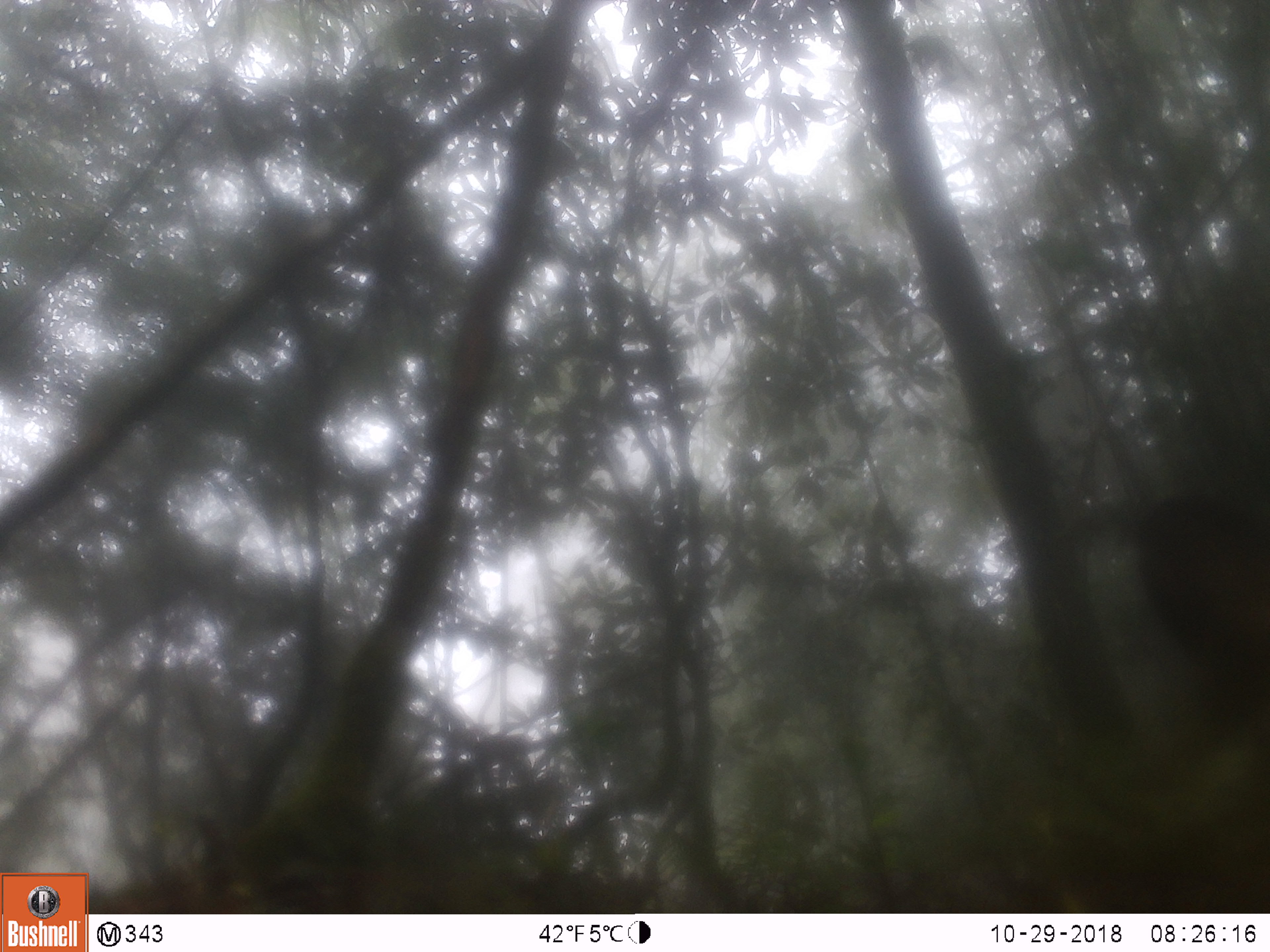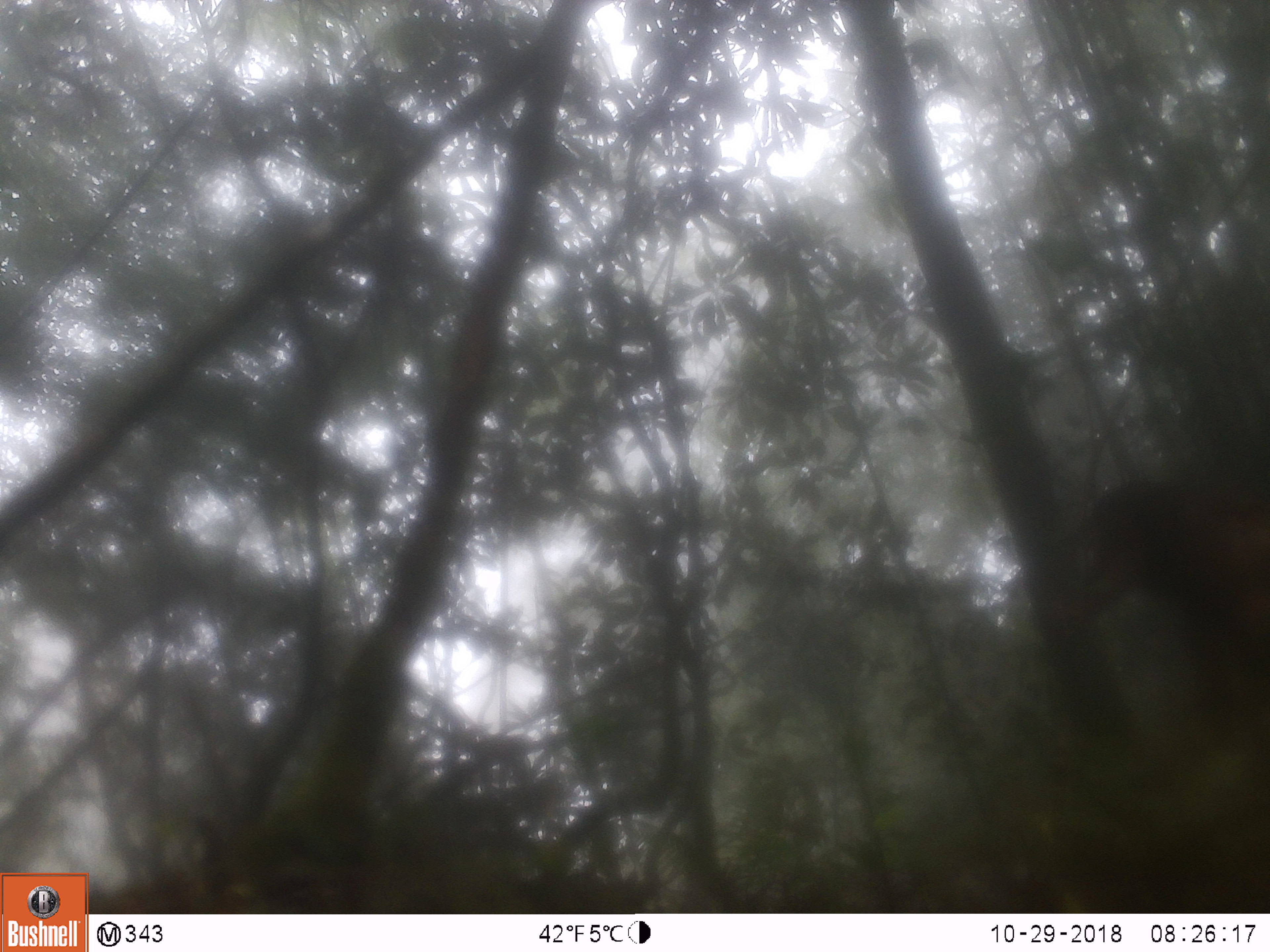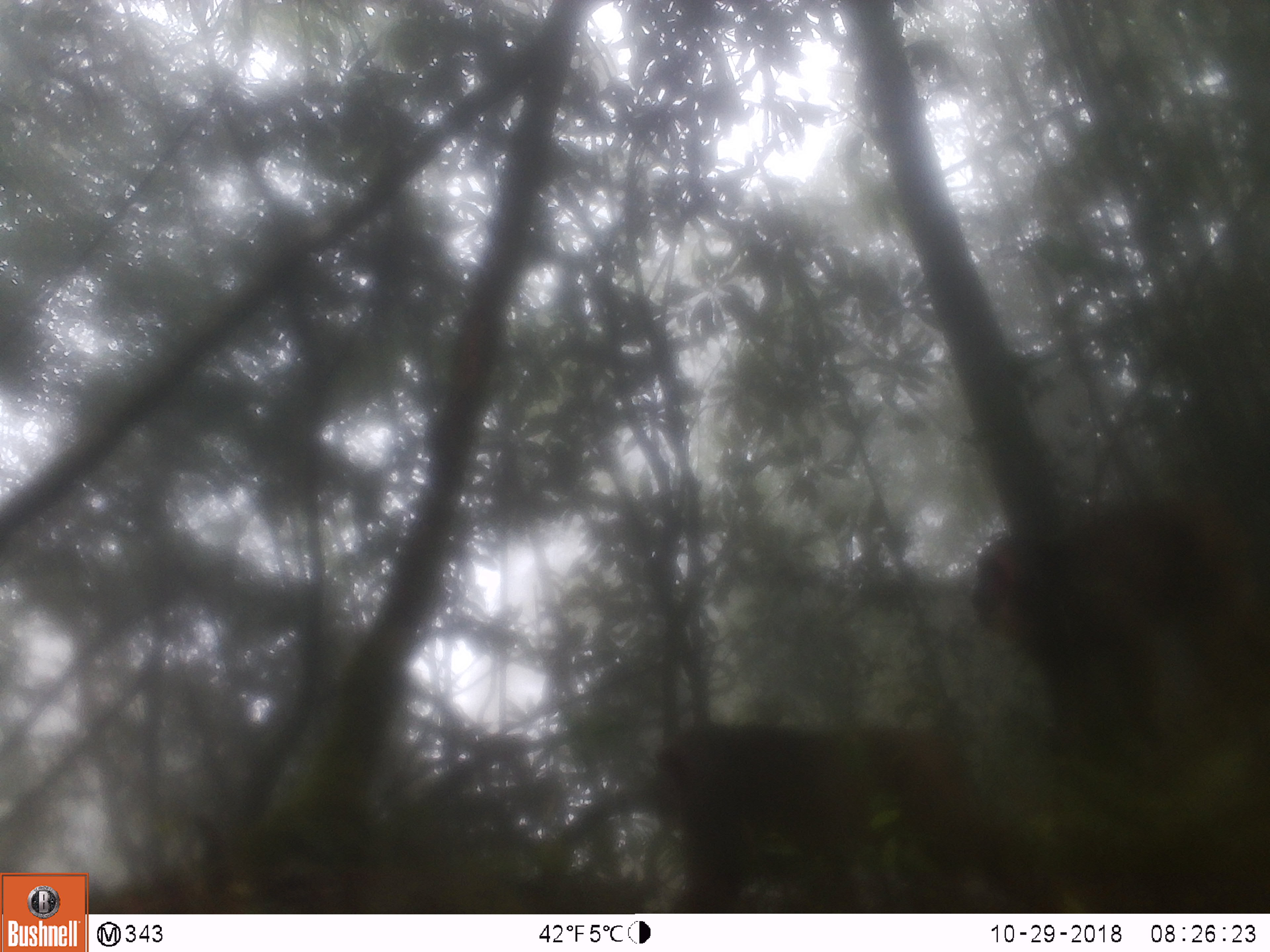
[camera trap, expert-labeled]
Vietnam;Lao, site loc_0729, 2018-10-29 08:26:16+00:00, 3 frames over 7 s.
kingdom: Animalia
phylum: Chordata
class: Mammalia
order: Primates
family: Cercopithecidae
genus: Macaca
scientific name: Macaca arctoides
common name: stump-tailed macaque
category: stump tailed macaque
Stump tailed macaque (stump-tailed macaque) (Macaca arctoides). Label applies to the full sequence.